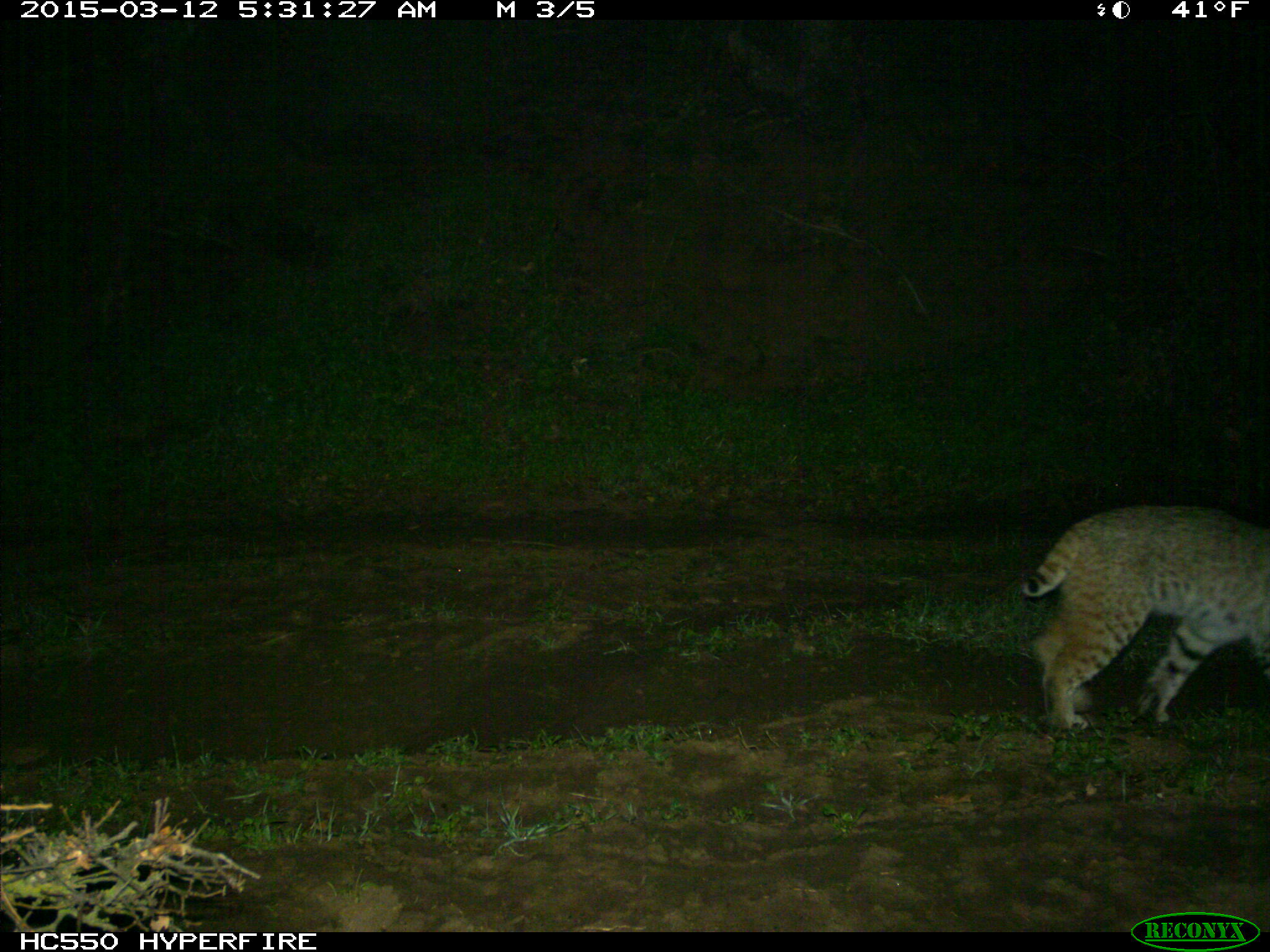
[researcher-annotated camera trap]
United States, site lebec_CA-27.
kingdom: Animalia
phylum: Chordata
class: Mammalia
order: Carnivora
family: Felidae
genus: Lynx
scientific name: Lynx rufus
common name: bobcat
Lynx rufus (bobcat).